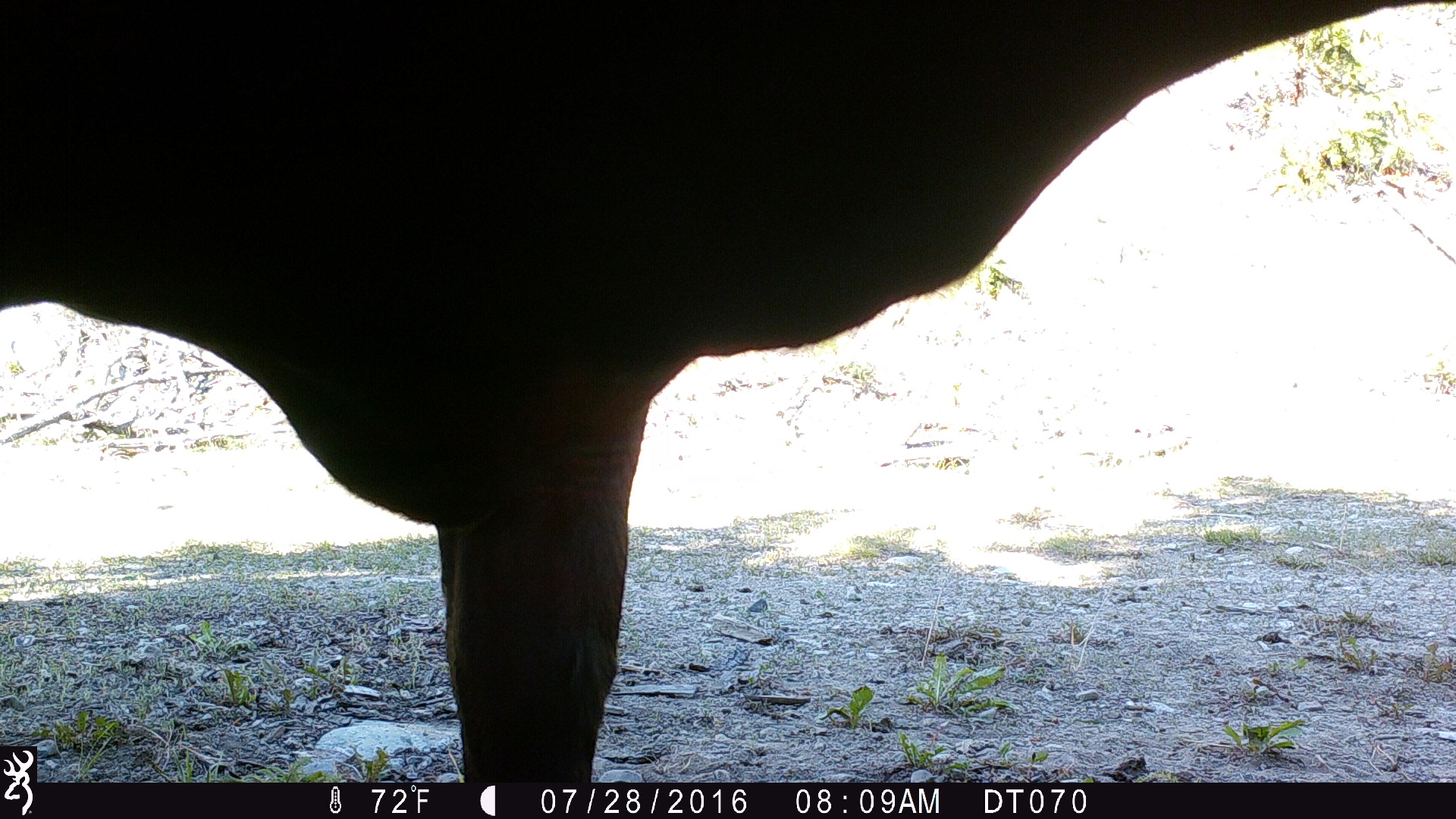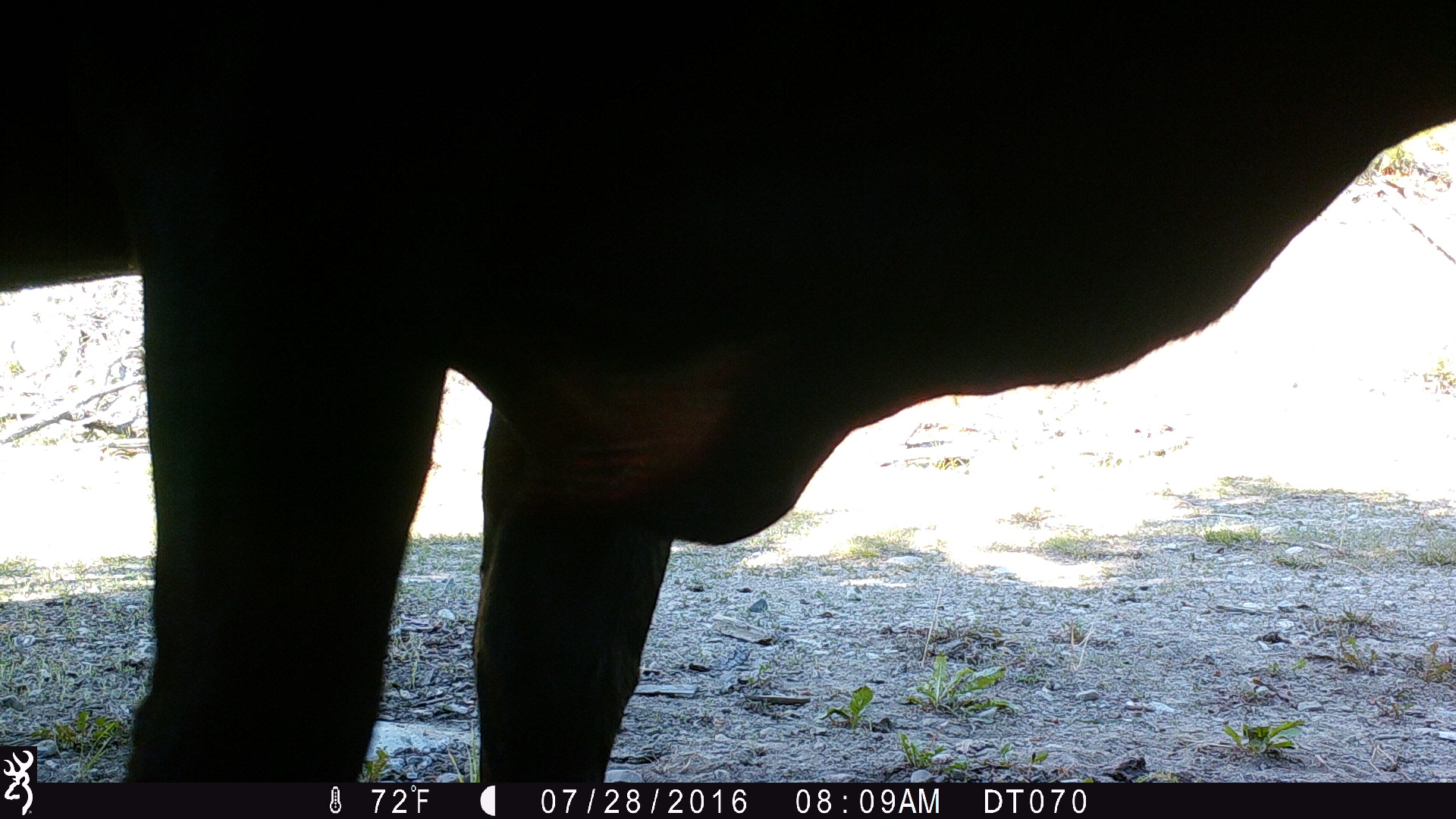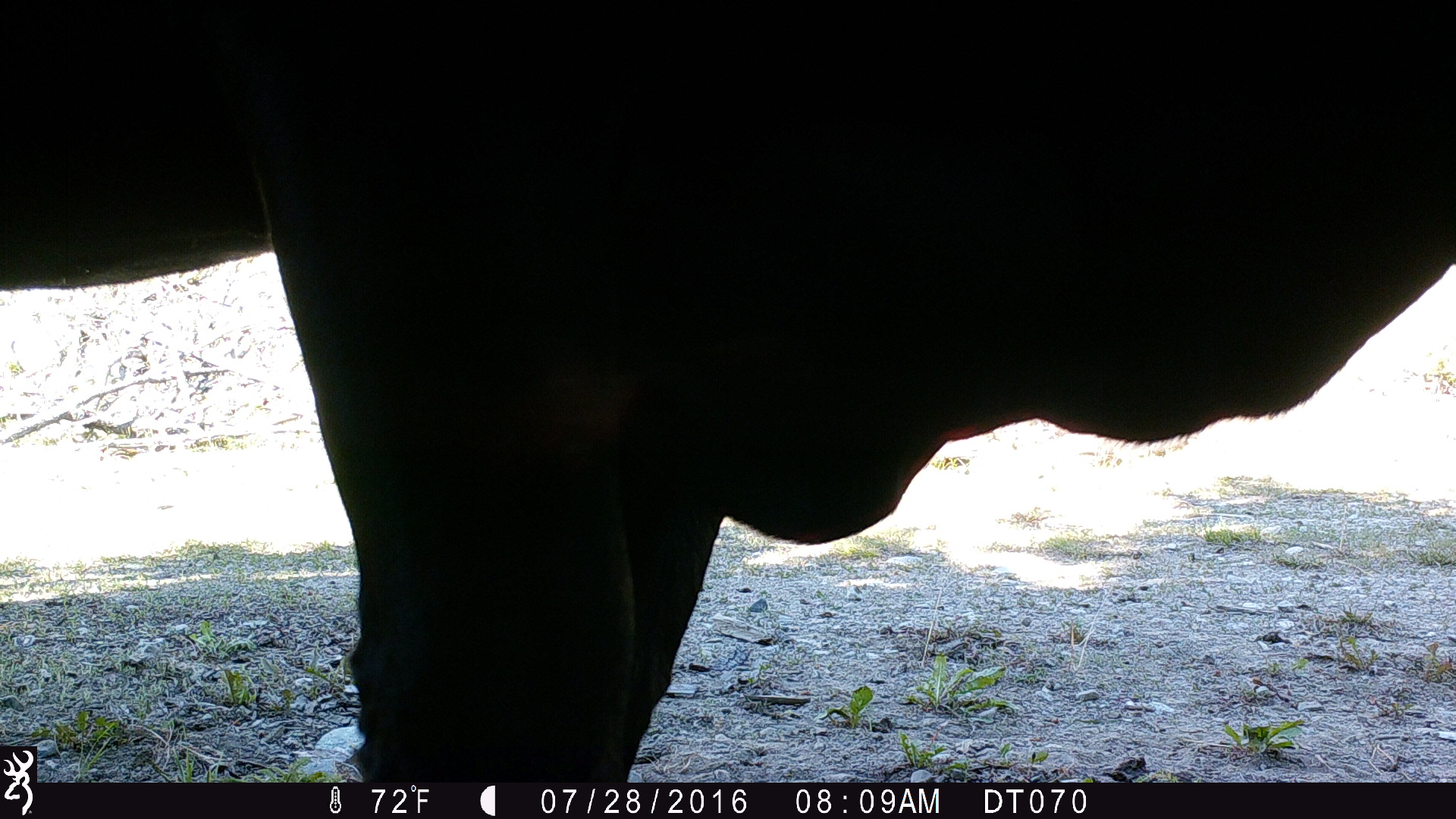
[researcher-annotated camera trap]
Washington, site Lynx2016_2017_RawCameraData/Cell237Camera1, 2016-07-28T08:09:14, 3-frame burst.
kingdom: Animalia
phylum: Chordata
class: Mammalia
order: Artiodactyla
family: Bovidae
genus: Bos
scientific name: Bos taurus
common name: domestic cattle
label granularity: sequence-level